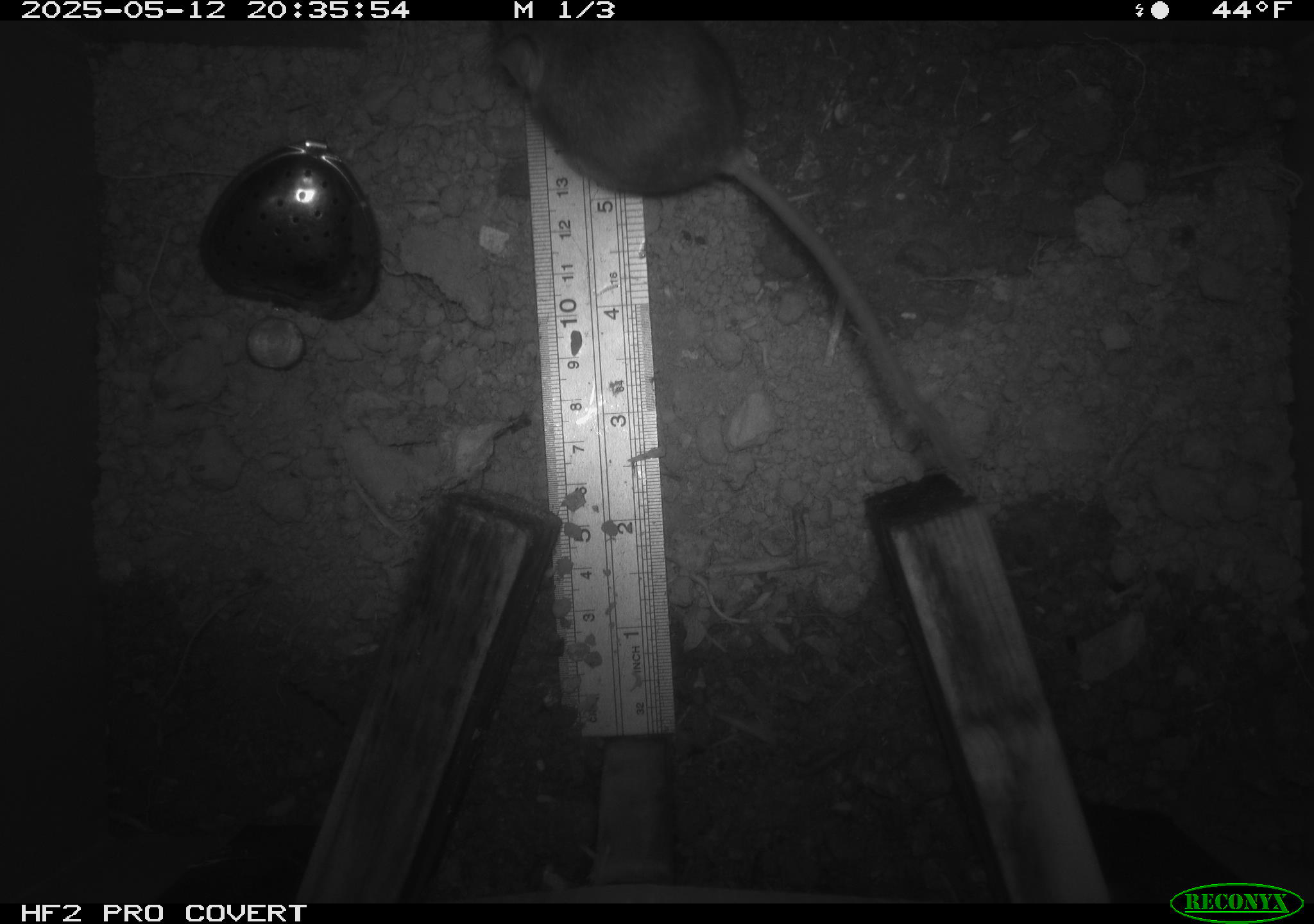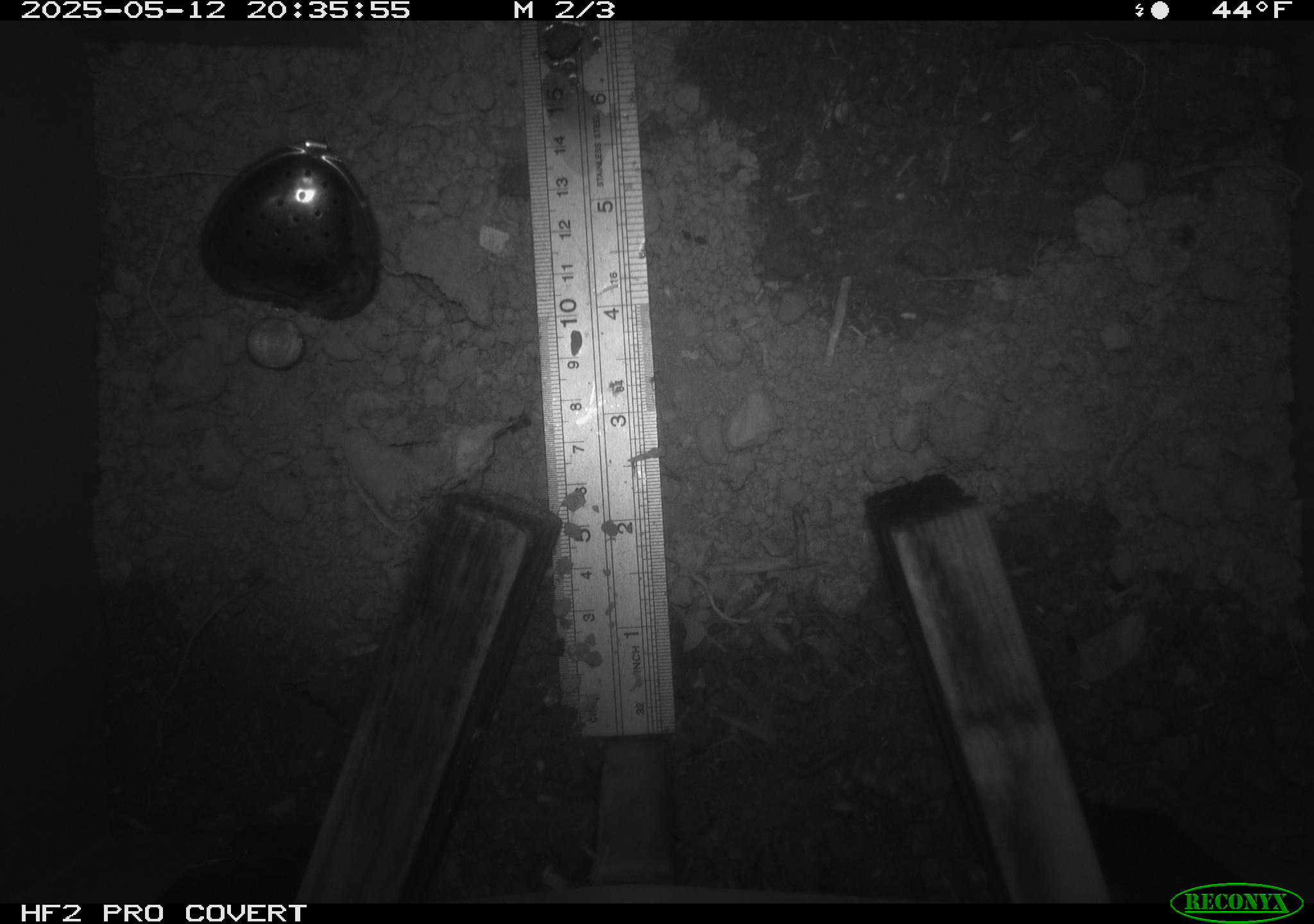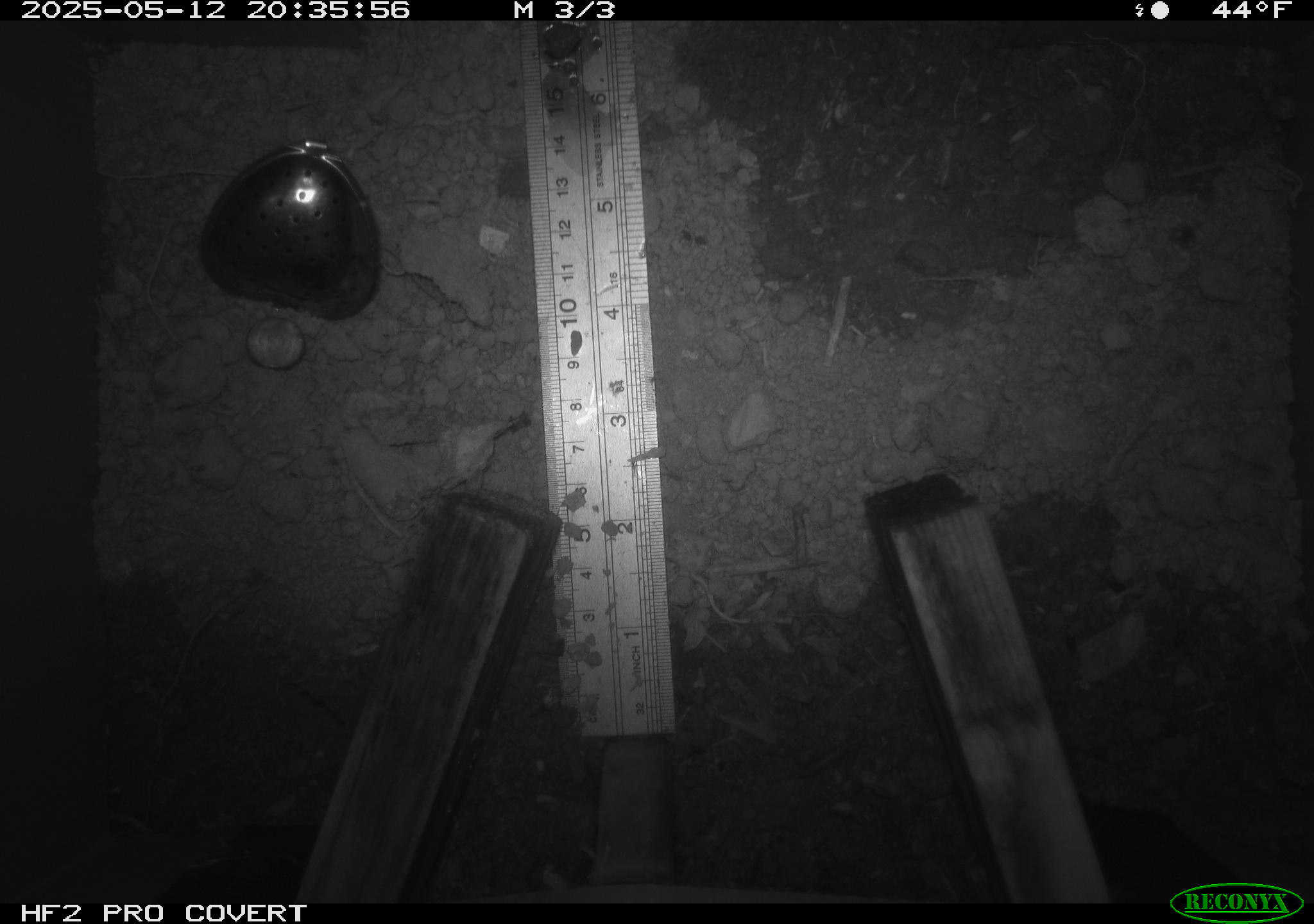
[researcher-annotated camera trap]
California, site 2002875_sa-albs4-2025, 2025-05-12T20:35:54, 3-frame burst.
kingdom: Animalia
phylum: Chordata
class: Mammalia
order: Rodentia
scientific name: Rodentia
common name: mouse species